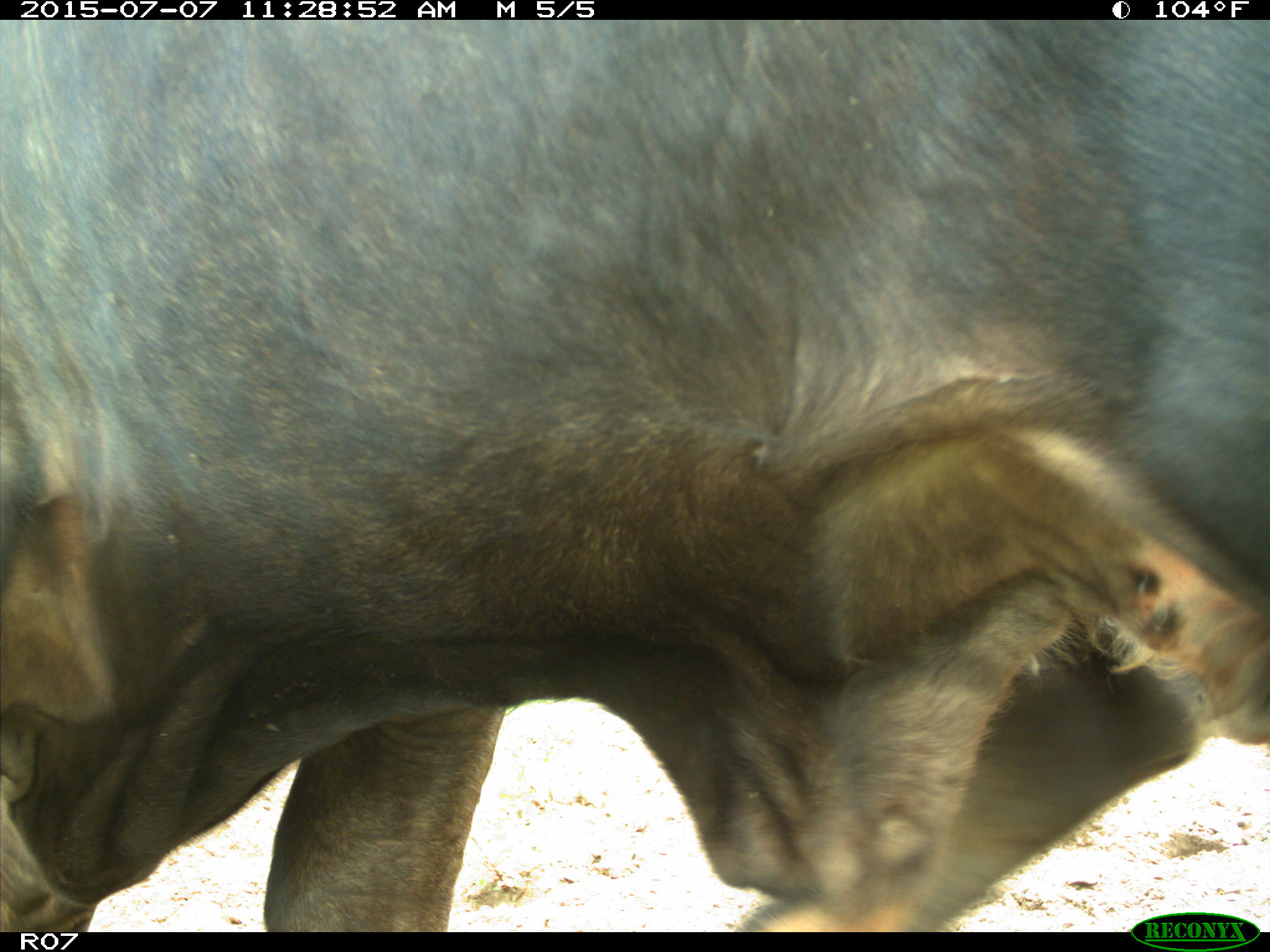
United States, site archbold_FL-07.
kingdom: Animalia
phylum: Chordata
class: Mammalia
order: Artiodactyla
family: Bovidae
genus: Bos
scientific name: Bos taurus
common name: domestic cow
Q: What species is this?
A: Bos taurus (domestic cow).